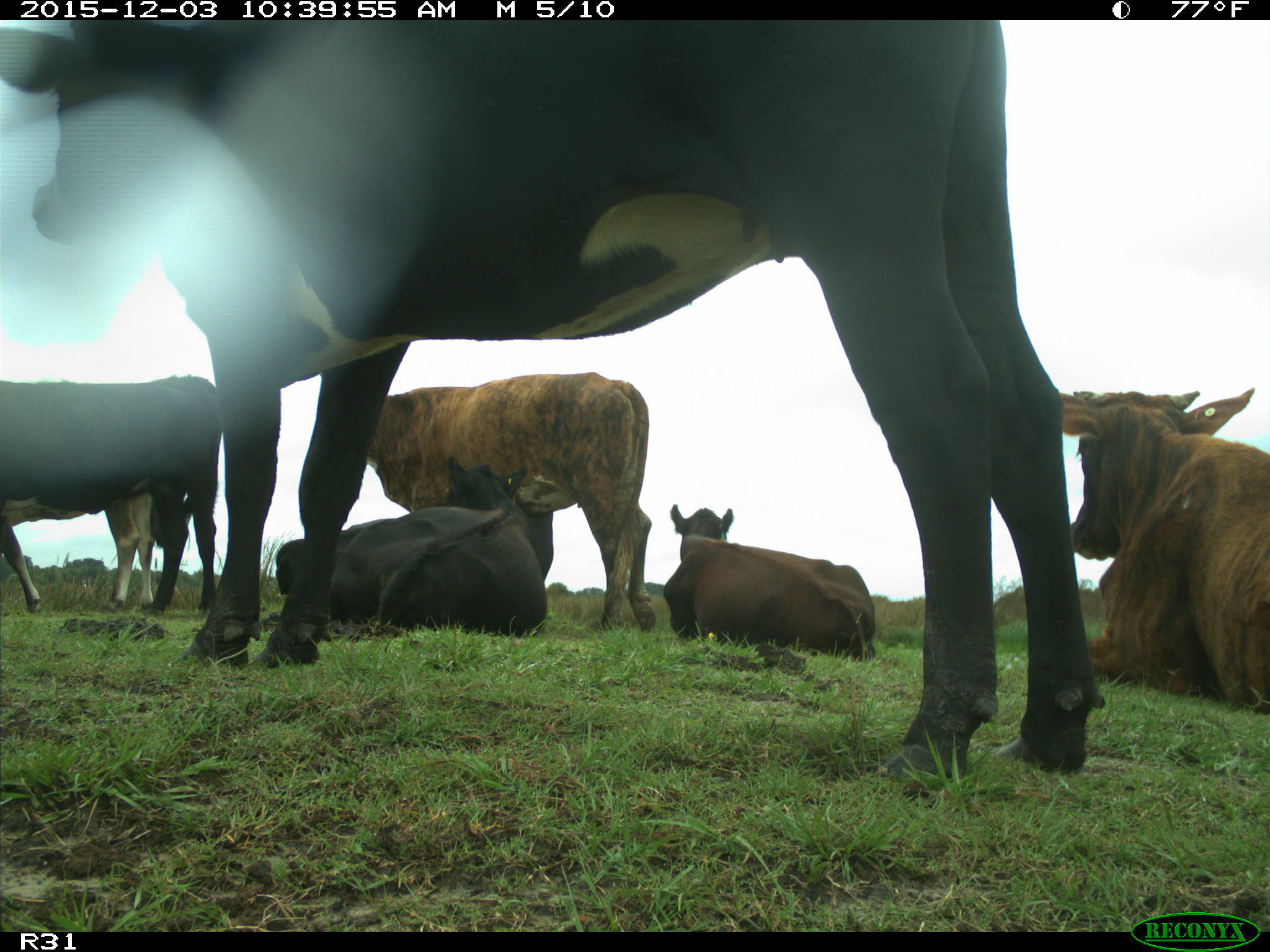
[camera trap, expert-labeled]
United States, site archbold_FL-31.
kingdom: Animalia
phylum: Chordata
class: Mammalia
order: Artiodactyla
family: Bovidae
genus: Bos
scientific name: Bos taurus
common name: domestic cow